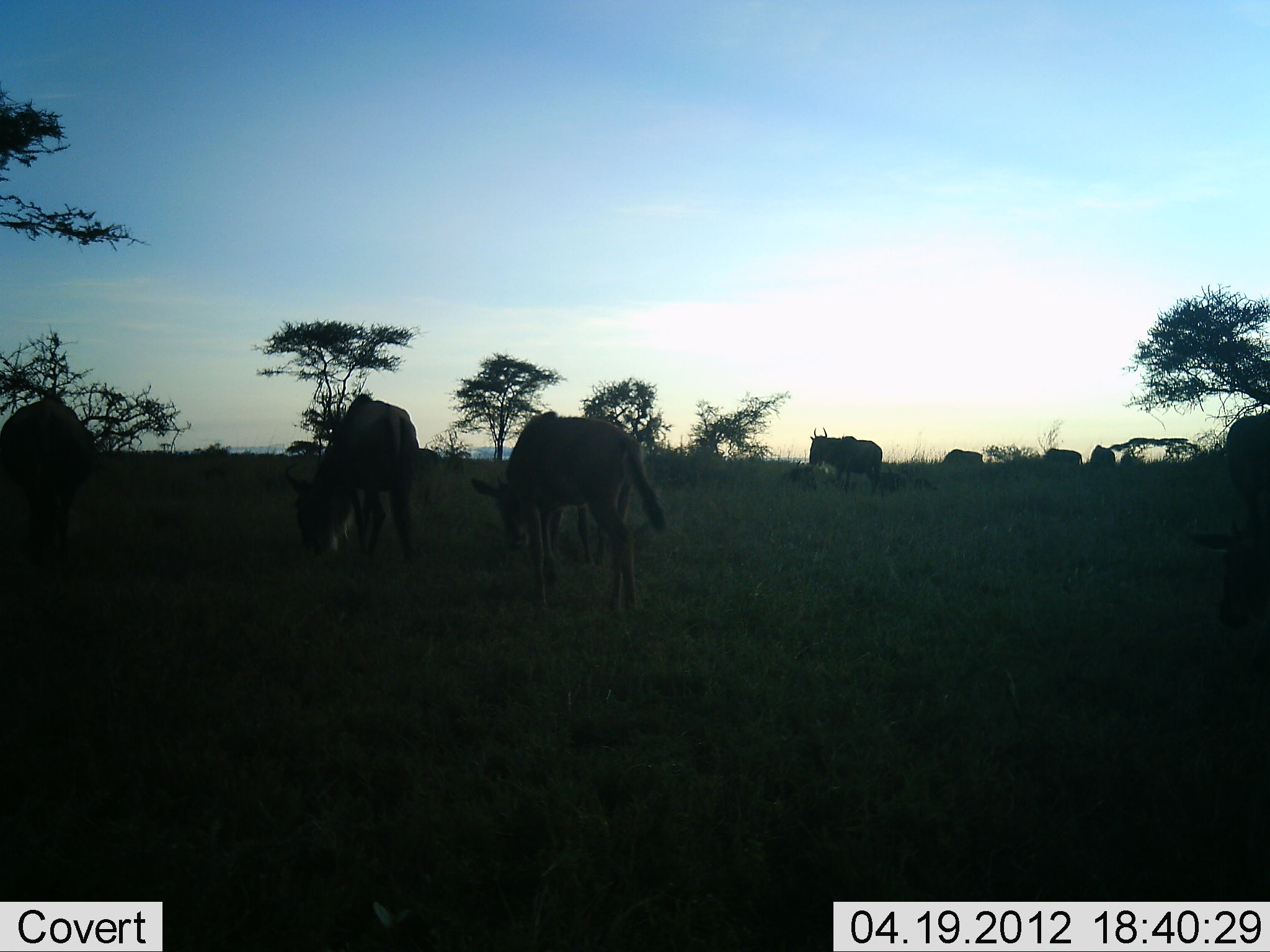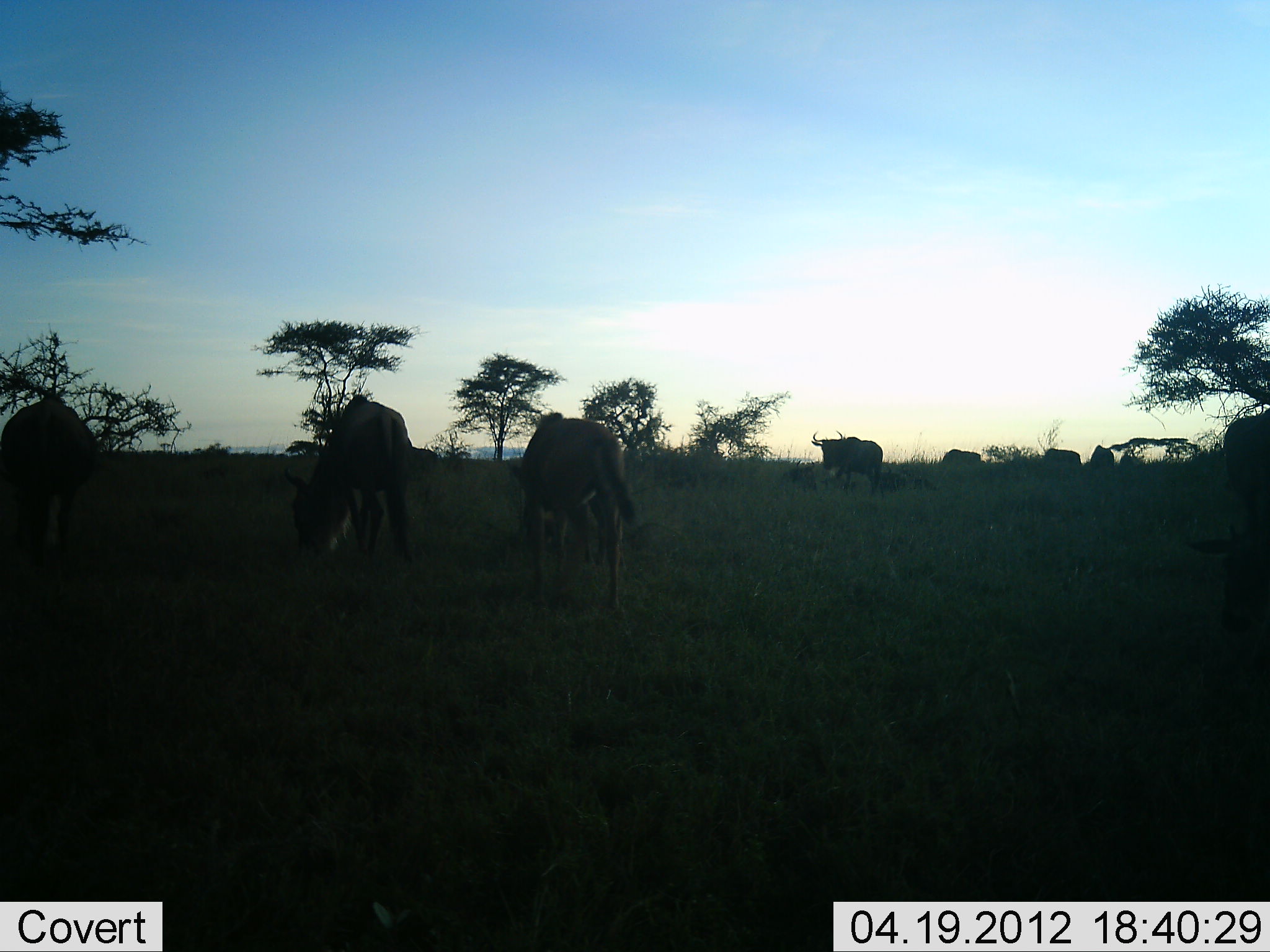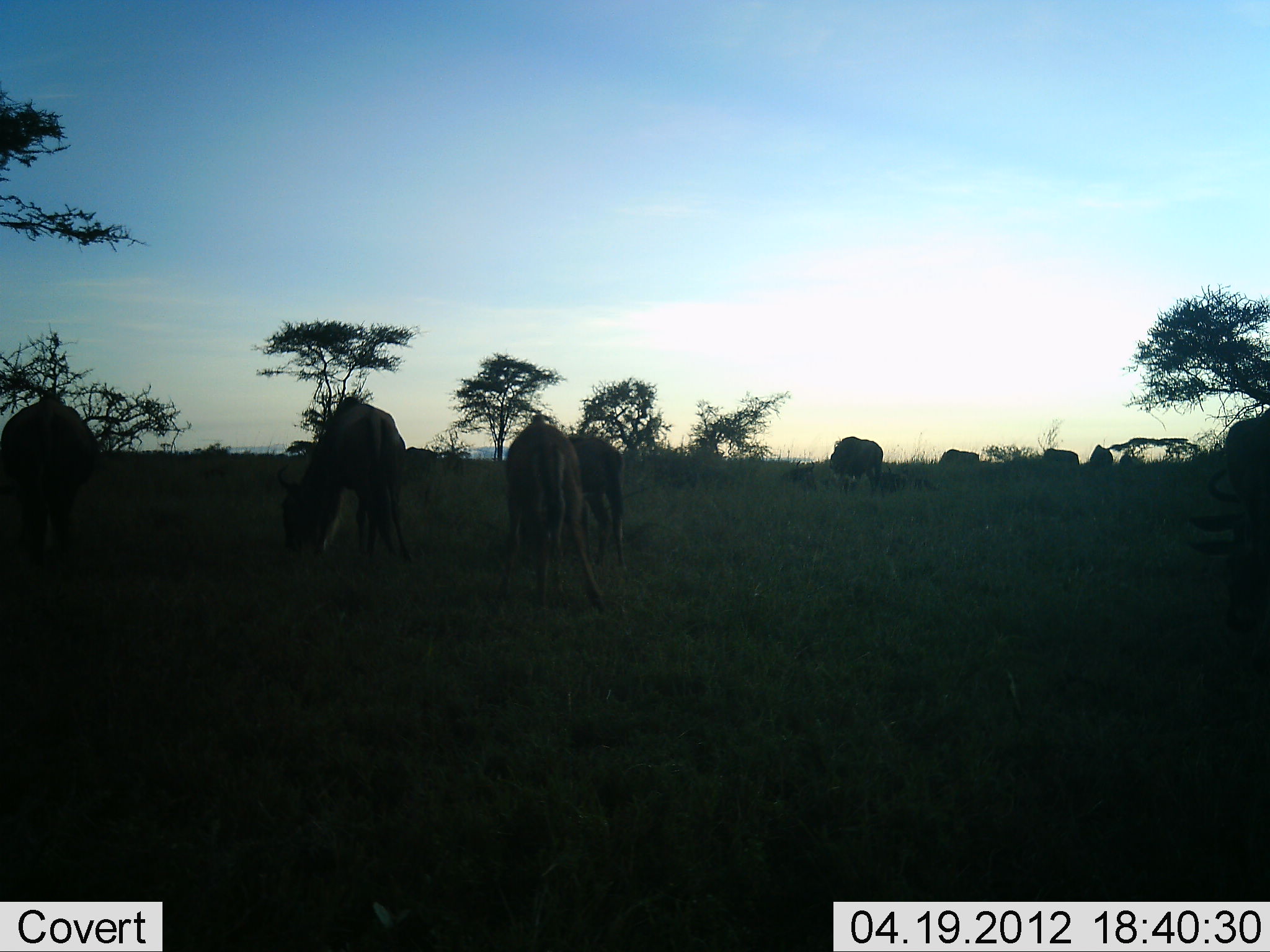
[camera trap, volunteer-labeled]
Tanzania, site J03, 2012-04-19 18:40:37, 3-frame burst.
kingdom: Animalia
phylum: Chordata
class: Mammalia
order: Artiodactyla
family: Bovidae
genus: Connochaetes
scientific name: Connochaetes taurinus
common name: blue wildebeest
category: wildebeest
Wildebeest (blue wildebeest) (Connochaetes taurinus), count 8. Behavior (volunteer vote fractions): standing 52%, resting 5%, moving 14%, interacting 0%. Young present (vote fraction): 19%. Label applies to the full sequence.